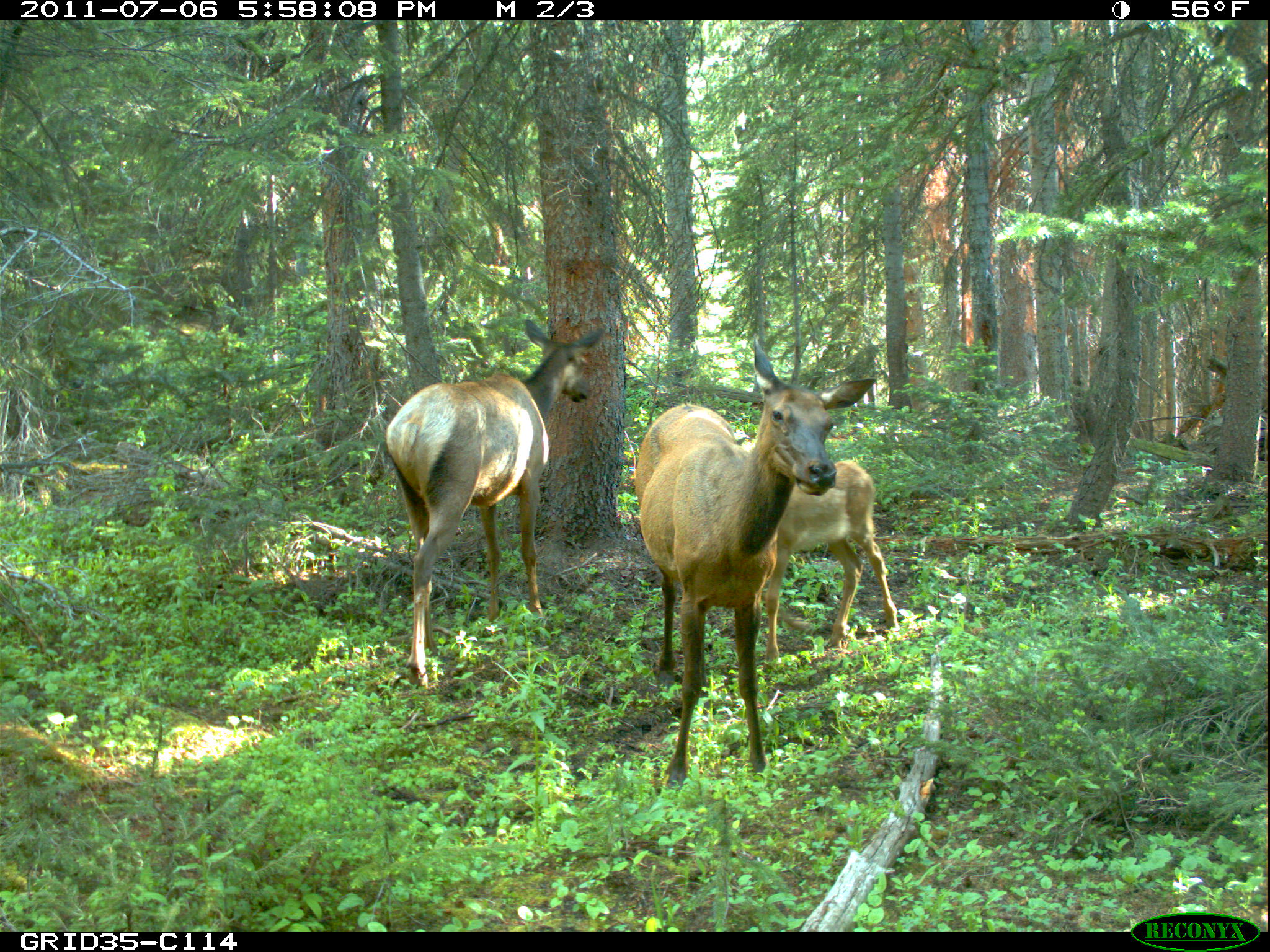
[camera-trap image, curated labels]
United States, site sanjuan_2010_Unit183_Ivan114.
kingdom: Animalia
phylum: Chordata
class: Mammalia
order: Artiodactyla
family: Cervidae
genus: Cervus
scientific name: Cervus elaphus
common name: red deer